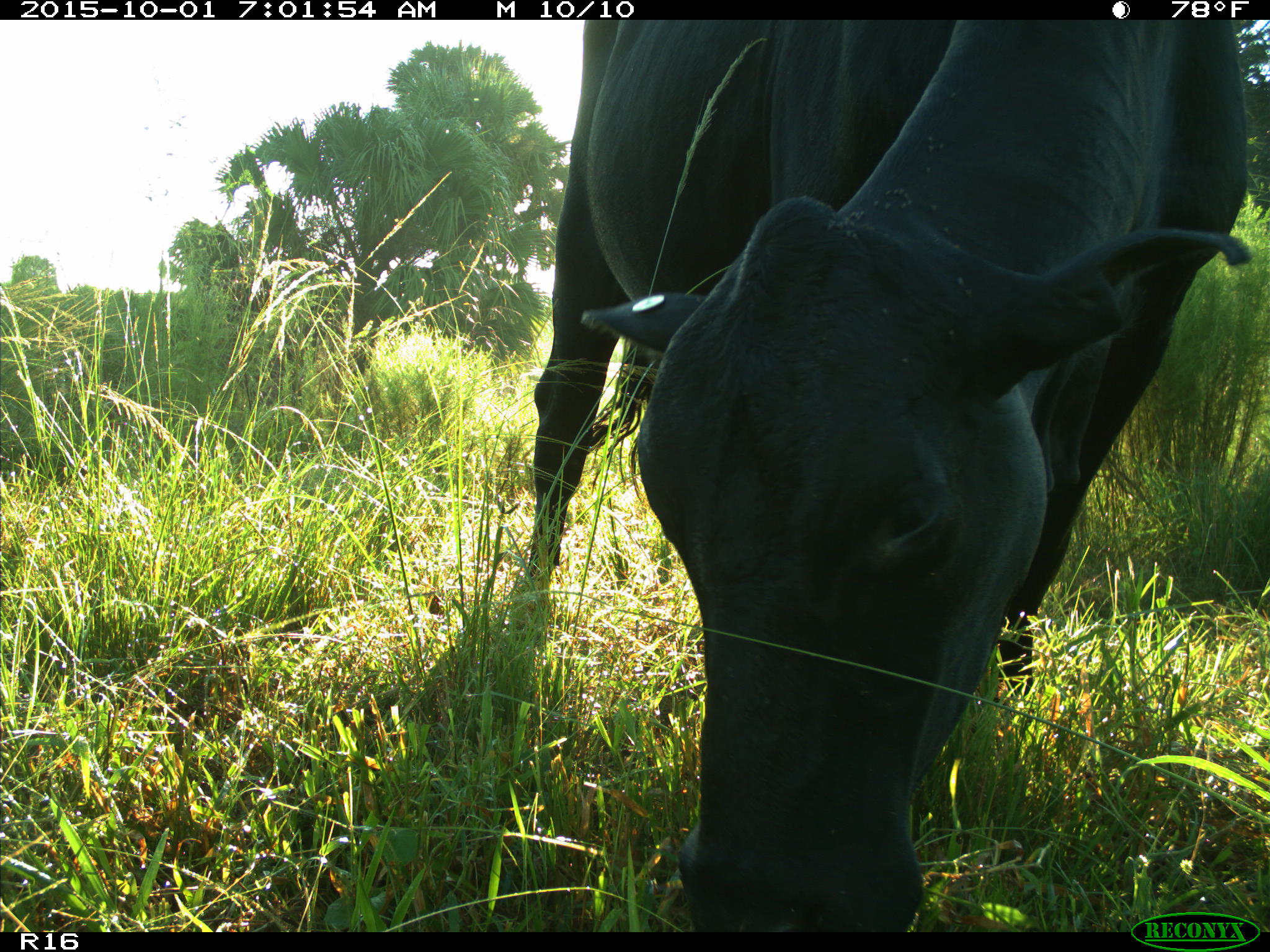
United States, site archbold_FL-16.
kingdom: Animalia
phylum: Chordata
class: Mammalia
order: Artiodactyla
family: Bovidae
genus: Bos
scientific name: Bos taurus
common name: domestic cow